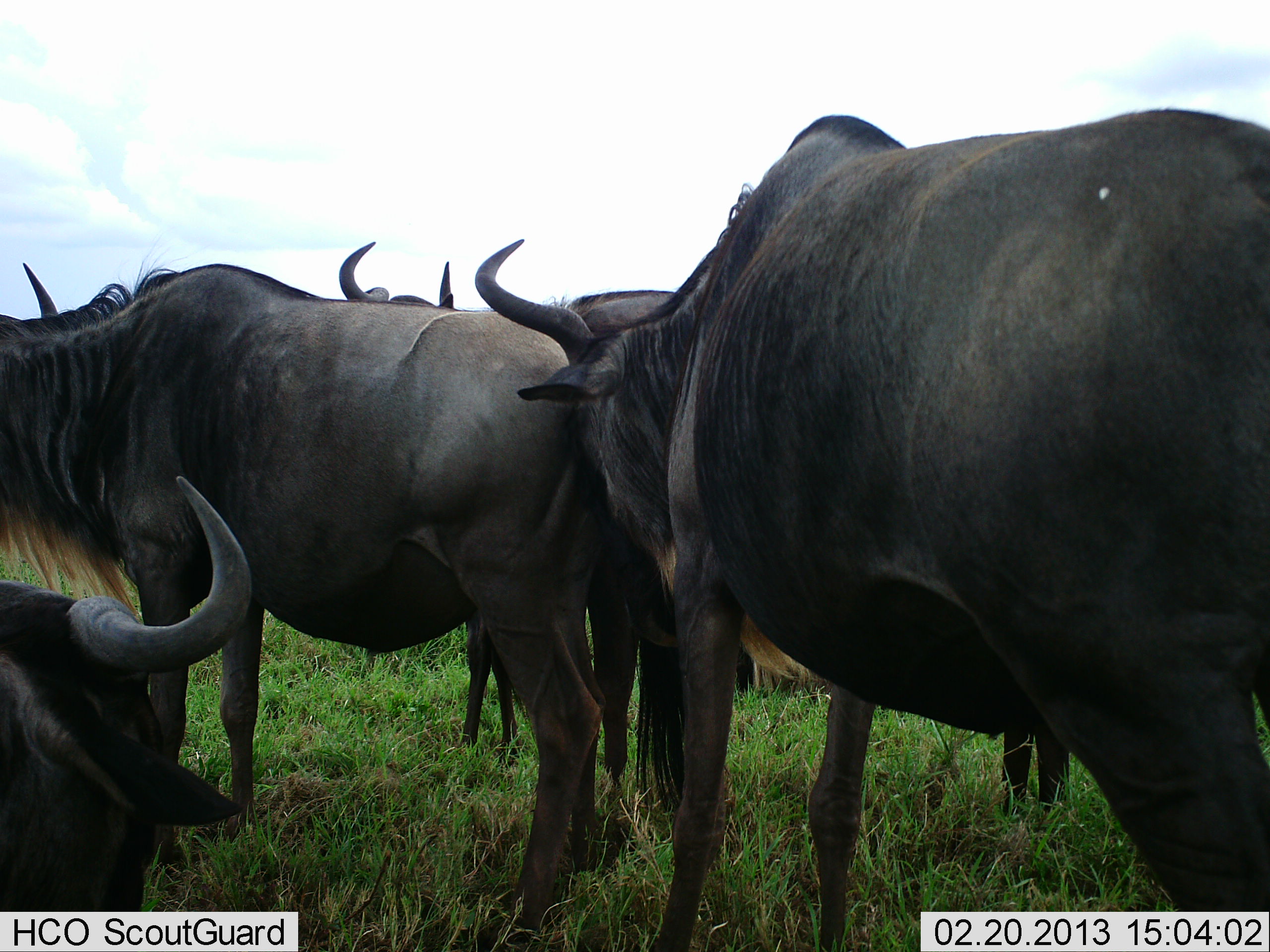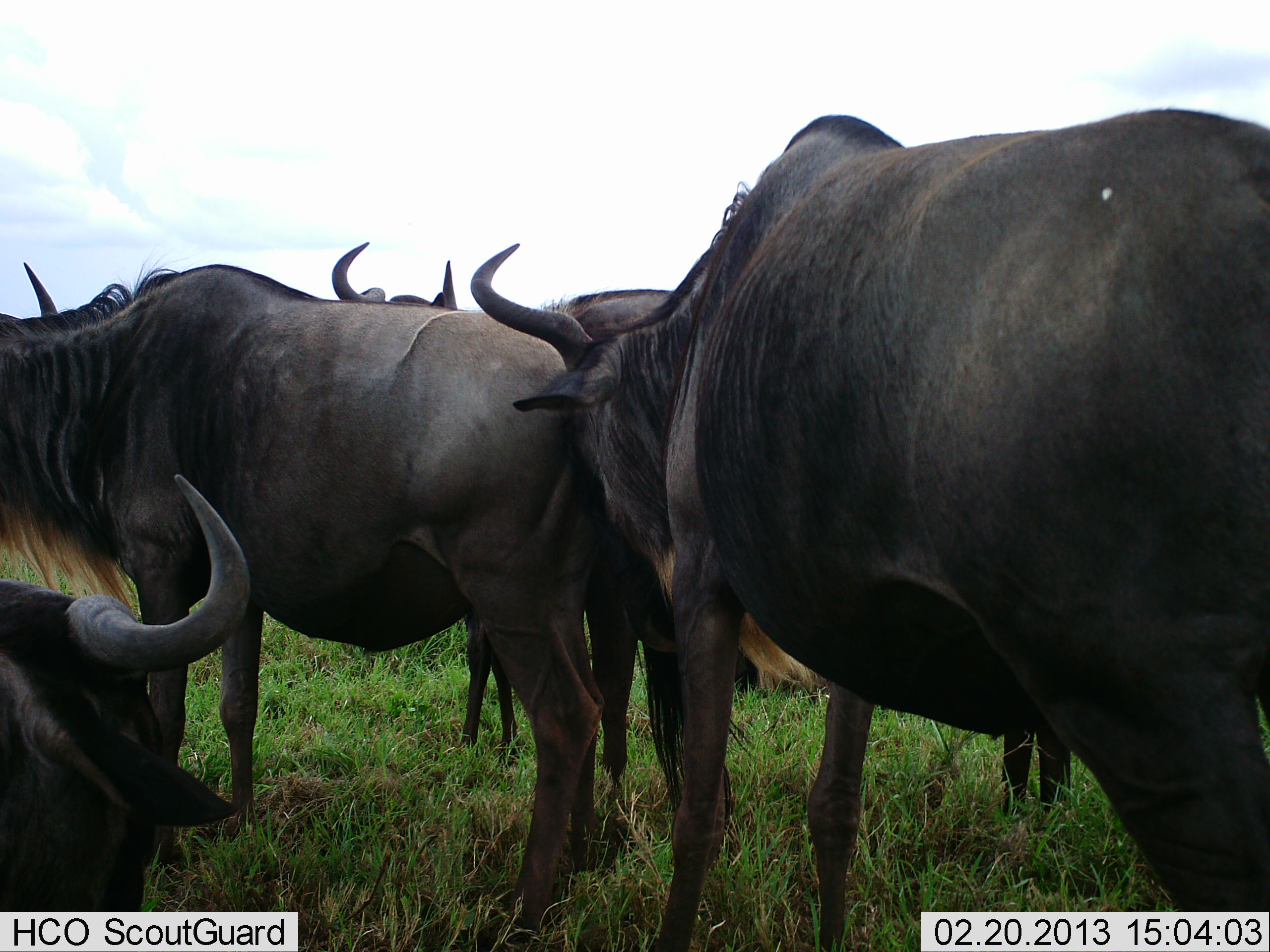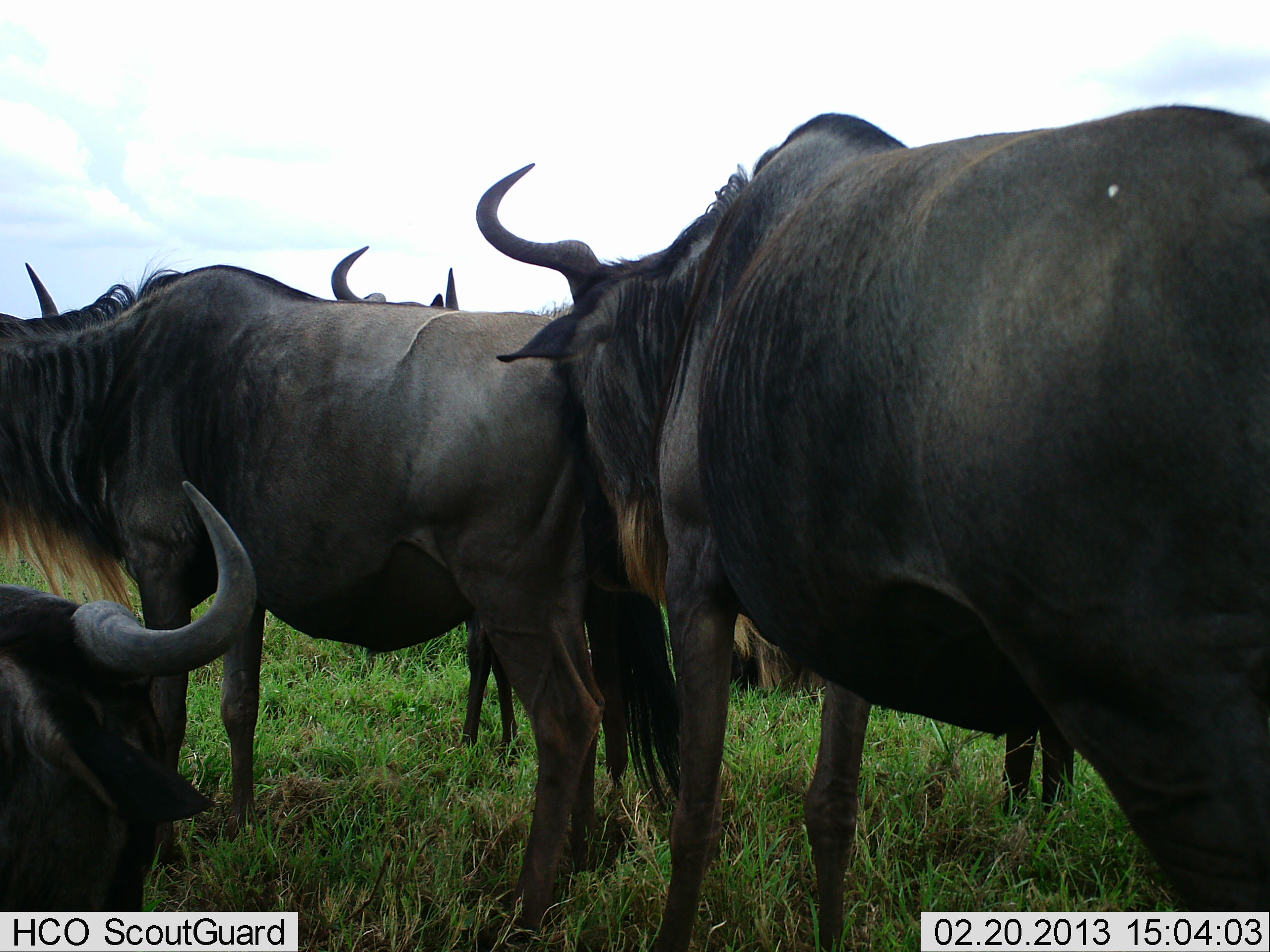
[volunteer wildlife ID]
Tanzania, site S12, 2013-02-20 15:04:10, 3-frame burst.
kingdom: Animalia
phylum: Chordata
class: Mammalia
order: Artiodactyla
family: Bovidae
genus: Connochaetes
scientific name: Connochaetes taurinus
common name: blue wildebeest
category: wildebeest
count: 5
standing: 92%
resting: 40%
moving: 0%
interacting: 20%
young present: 0%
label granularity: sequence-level